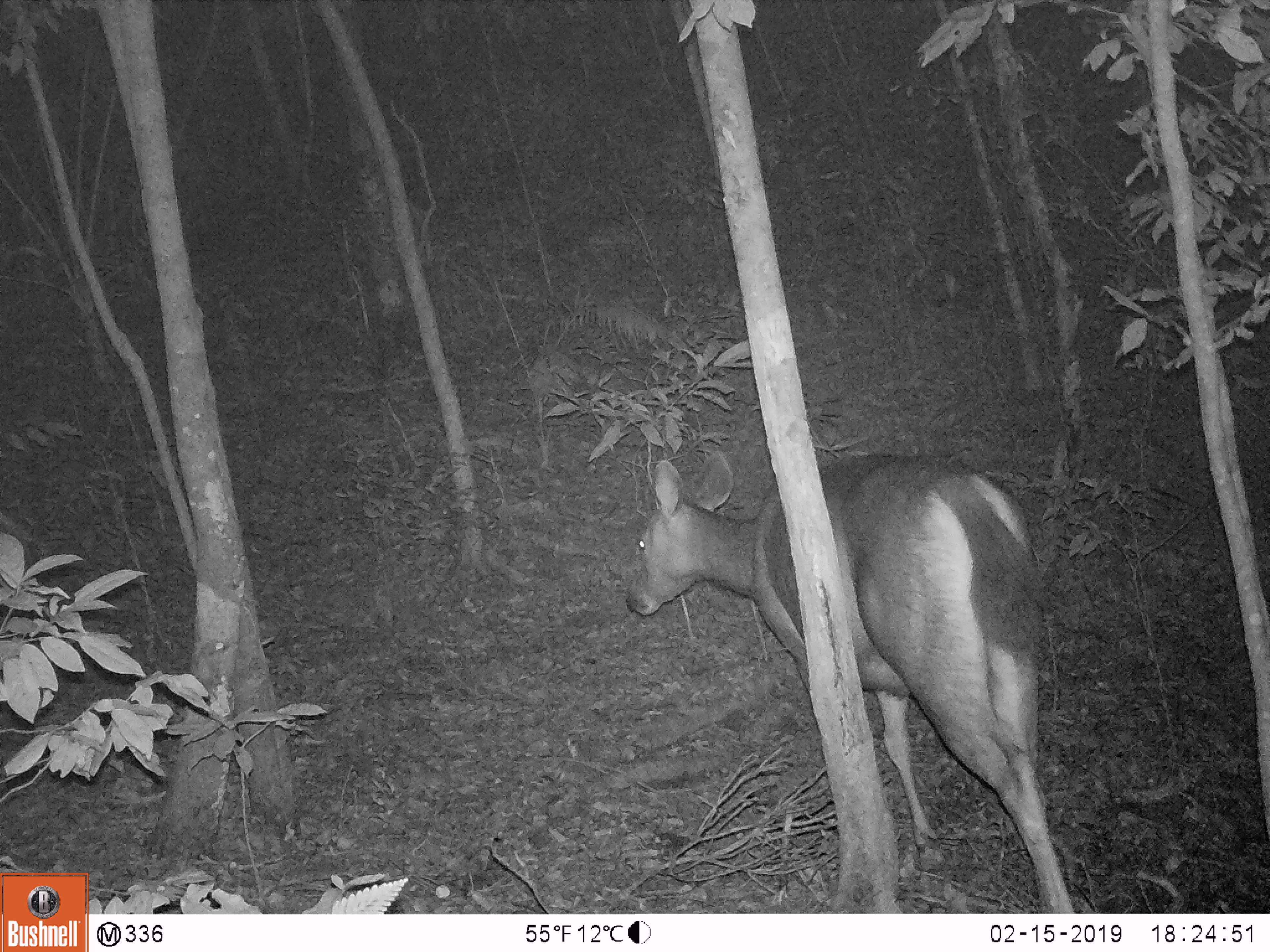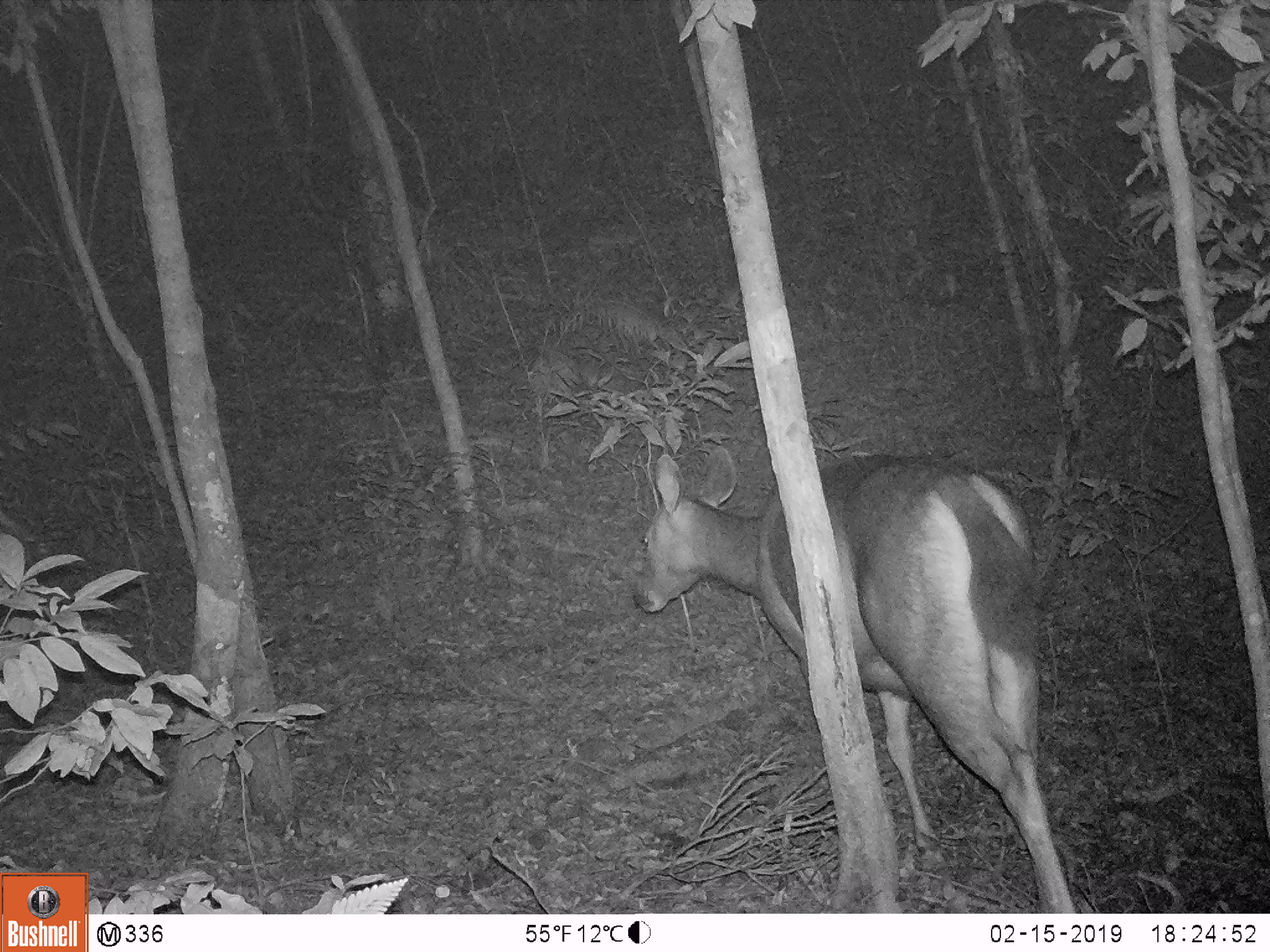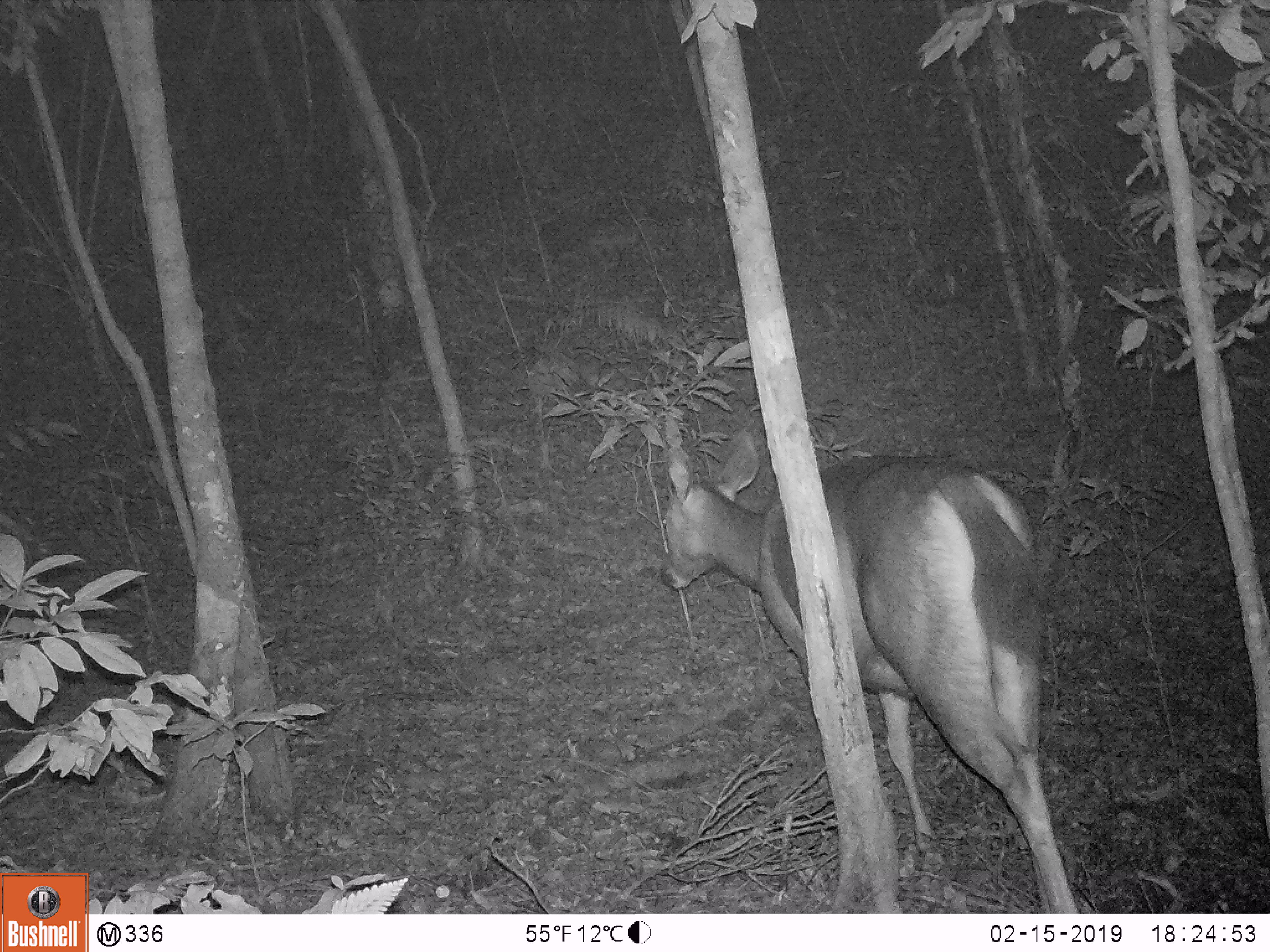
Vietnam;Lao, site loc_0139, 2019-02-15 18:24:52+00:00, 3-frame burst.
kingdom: Animalia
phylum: Chordata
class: Mammalia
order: Artiodactyla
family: Cervidae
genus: Rusa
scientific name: Rusa unicolor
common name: sambar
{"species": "sambar (Rusa unicolor)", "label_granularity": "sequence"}